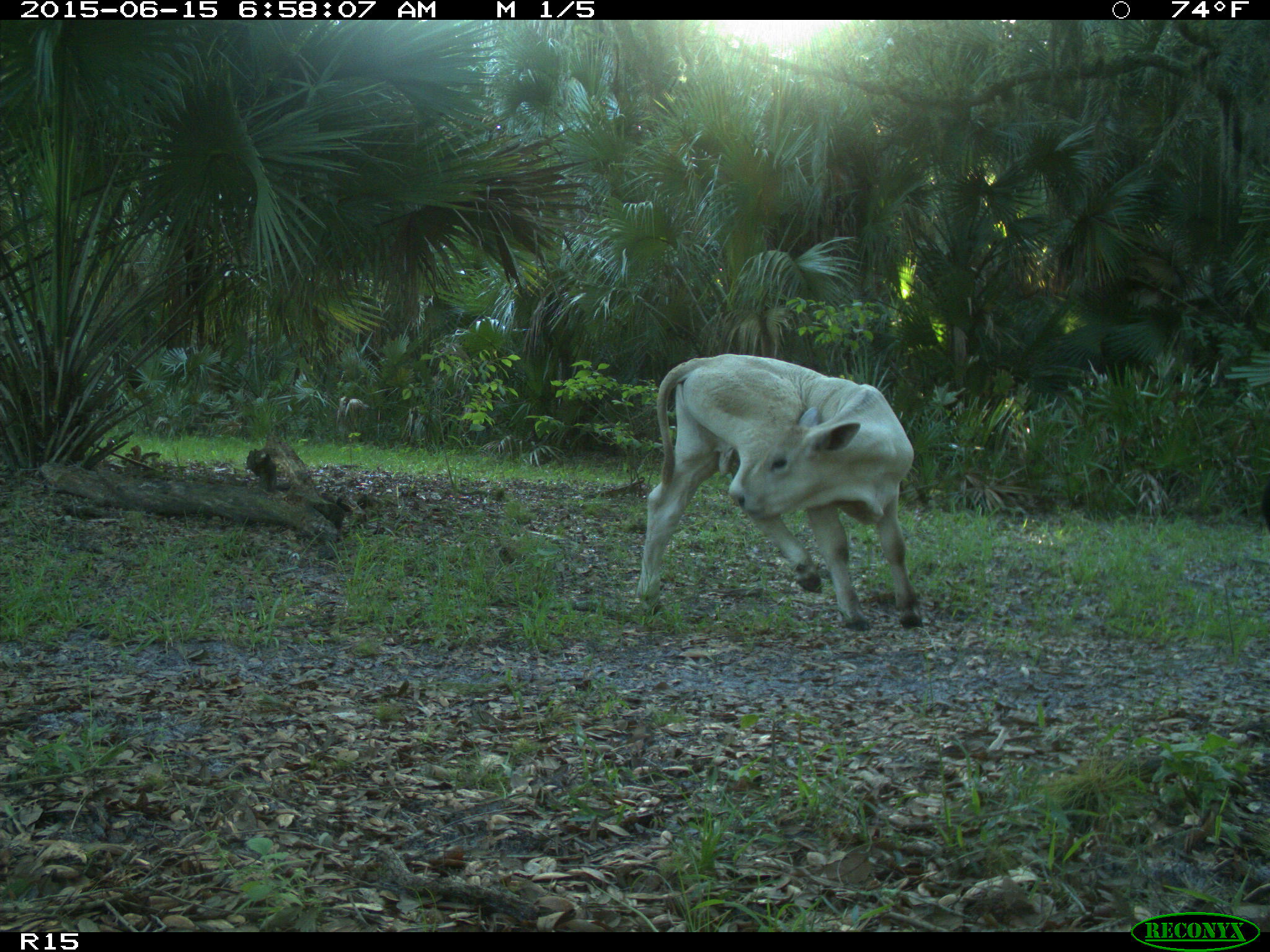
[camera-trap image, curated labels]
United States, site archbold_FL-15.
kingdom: Animalia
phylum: Chordata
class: Mammalia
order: Artiodactyla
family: Bovidae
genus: Bos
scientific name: Bos taurus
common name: domestic cow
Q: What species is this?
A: Bos taurus (domestic cow).